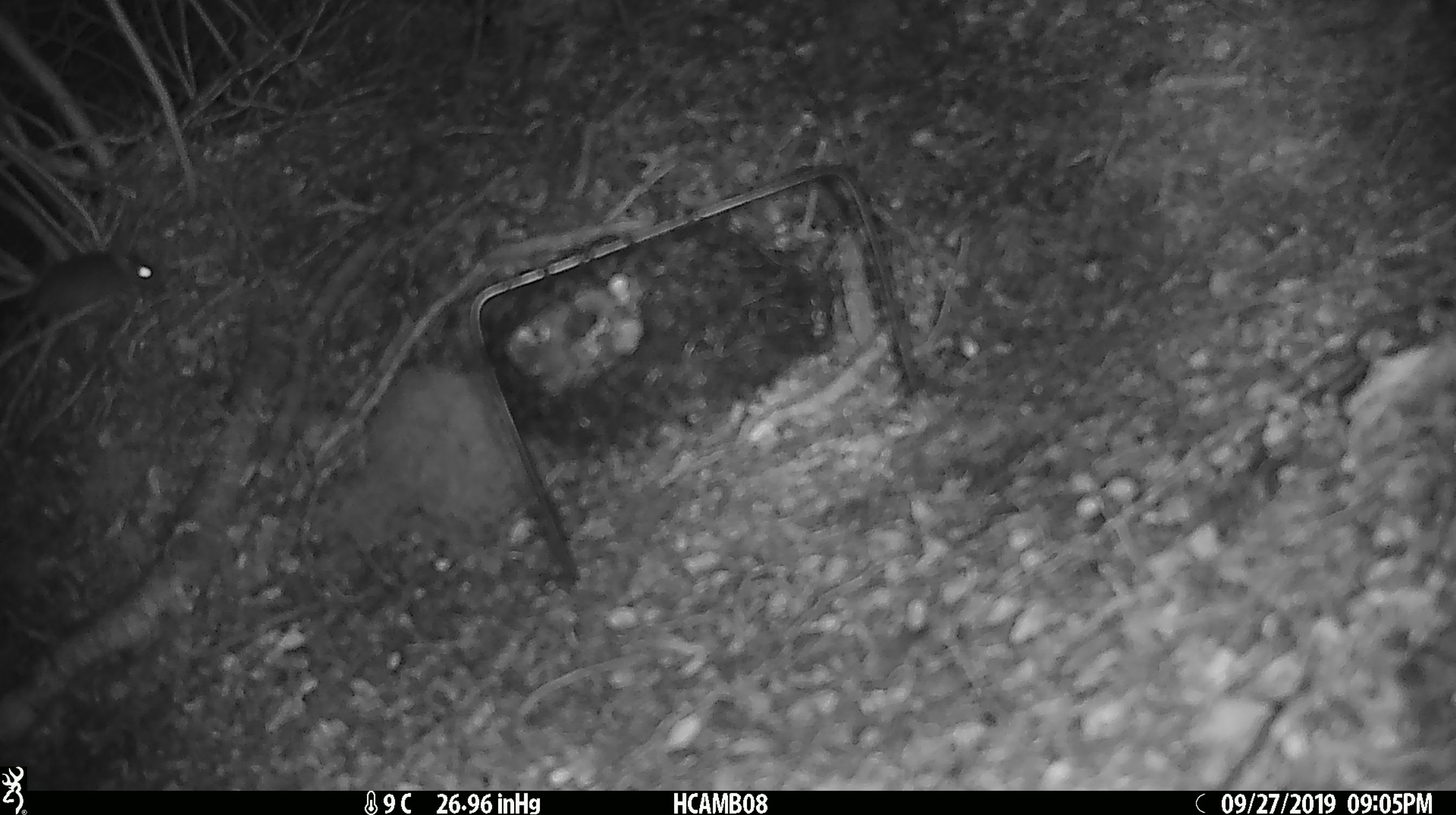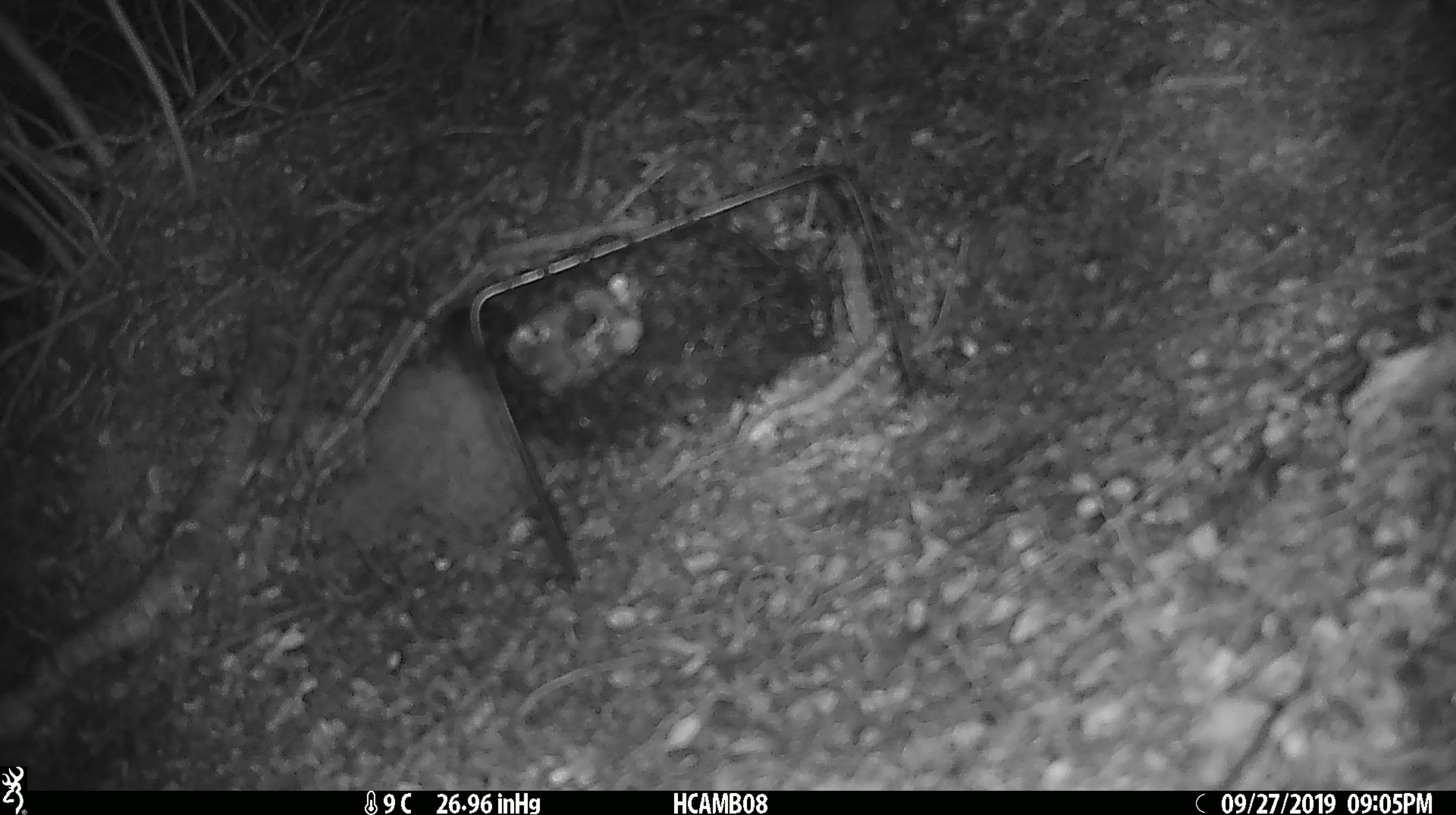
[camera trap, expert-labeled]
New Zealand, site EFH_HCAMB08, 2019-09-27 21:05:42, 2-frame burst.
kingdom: Animalia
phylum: Chordata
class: Mammalia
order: Rodentia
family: Muridae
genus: Mus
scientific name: Mus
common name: mouse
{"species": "mouse (Mus)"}